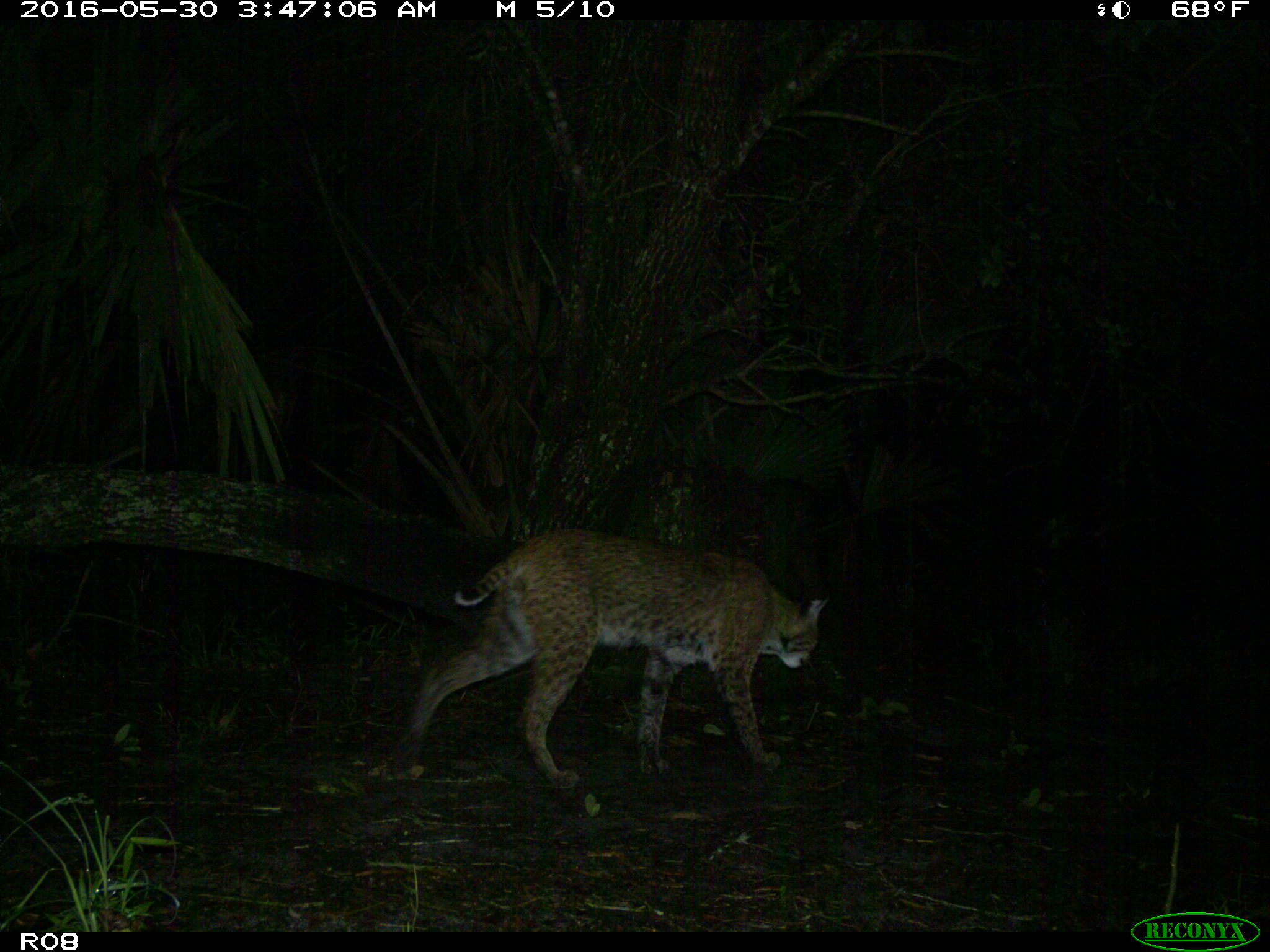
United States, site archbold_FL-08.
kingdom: Animalia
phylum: Chordata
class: Mammalia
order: Carnivora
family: Felidae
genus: Lynx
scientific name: Lynx rufus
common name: bobcat